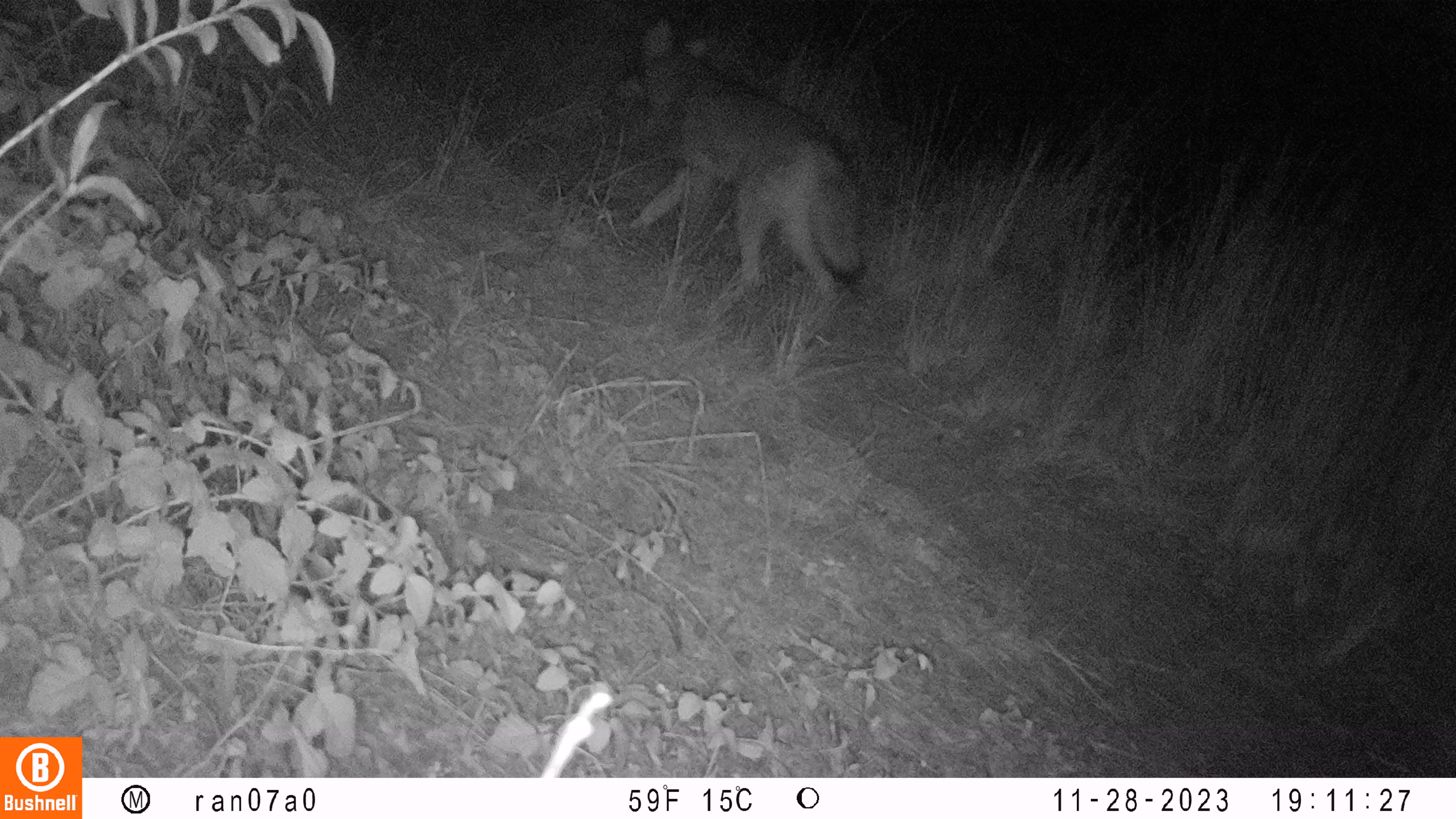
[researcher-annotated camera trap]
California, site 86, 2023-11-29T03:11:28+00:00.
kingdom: Animalia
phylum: Chordata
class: Mammalia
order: Carnivora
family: Canidae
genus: Canis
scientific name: Canis latrans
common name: coyote